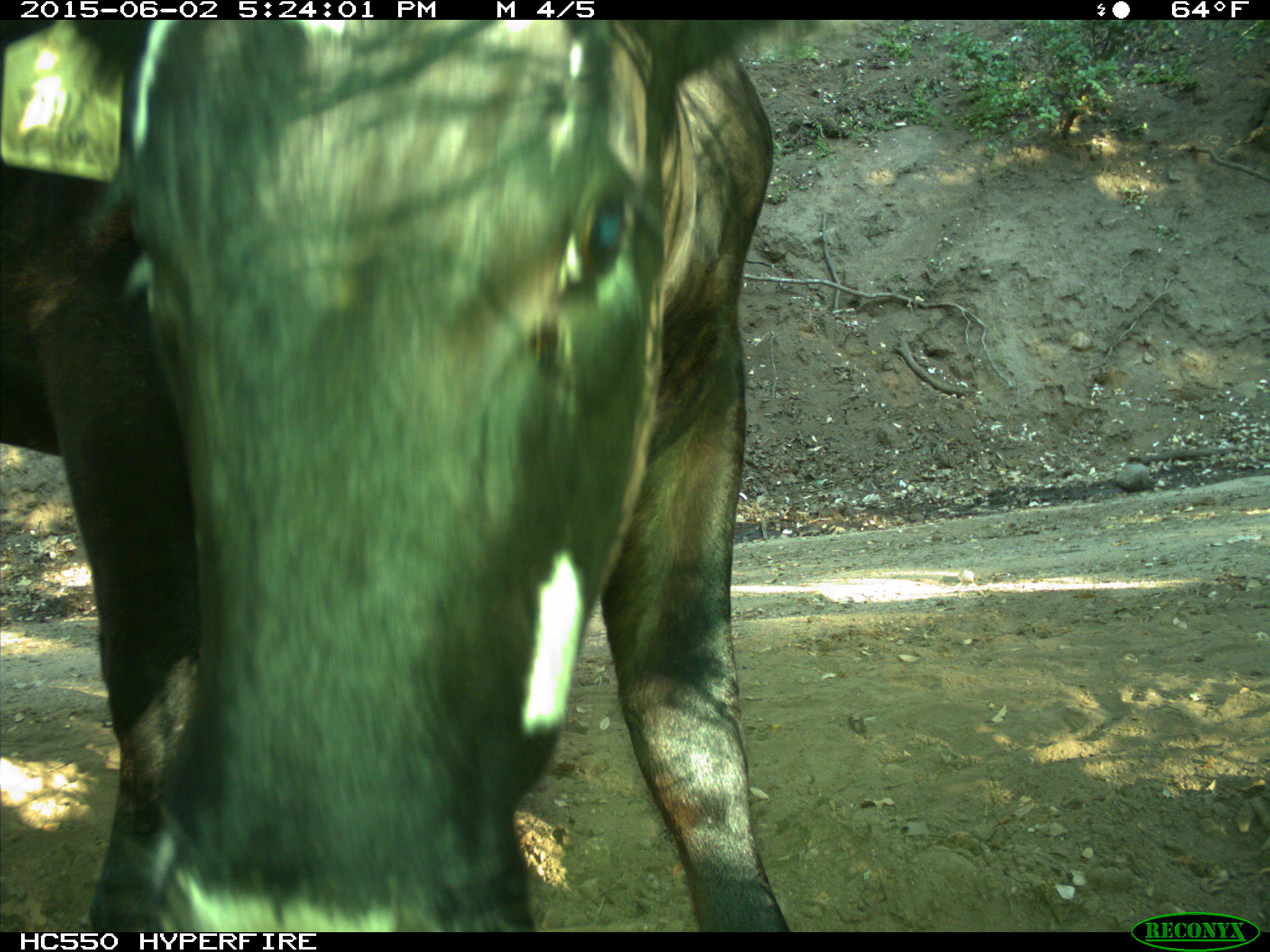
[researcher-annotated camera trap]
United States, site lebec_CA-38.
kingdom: Animalia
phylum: Chordata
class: Mammalia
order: Artiodactyla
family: Bovidae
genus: Bos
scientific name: Bos taurus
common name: domestic cow